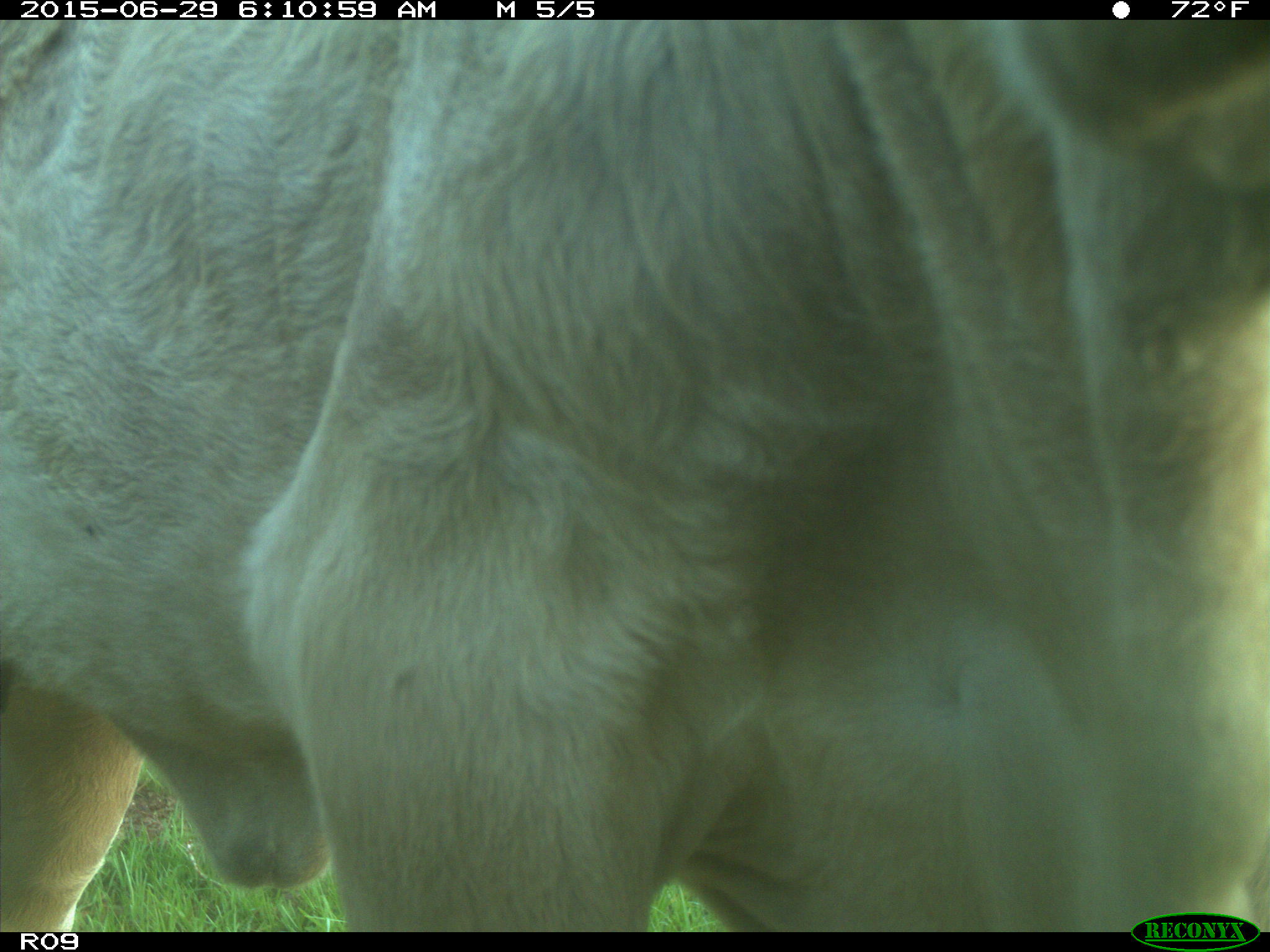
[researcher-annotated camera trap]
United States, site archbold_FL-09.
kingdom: Animalia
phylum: Chordata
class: Mammalia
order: Artiodactyla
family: Bovidae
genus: Bos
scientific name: Bos taurus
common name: domestic cow